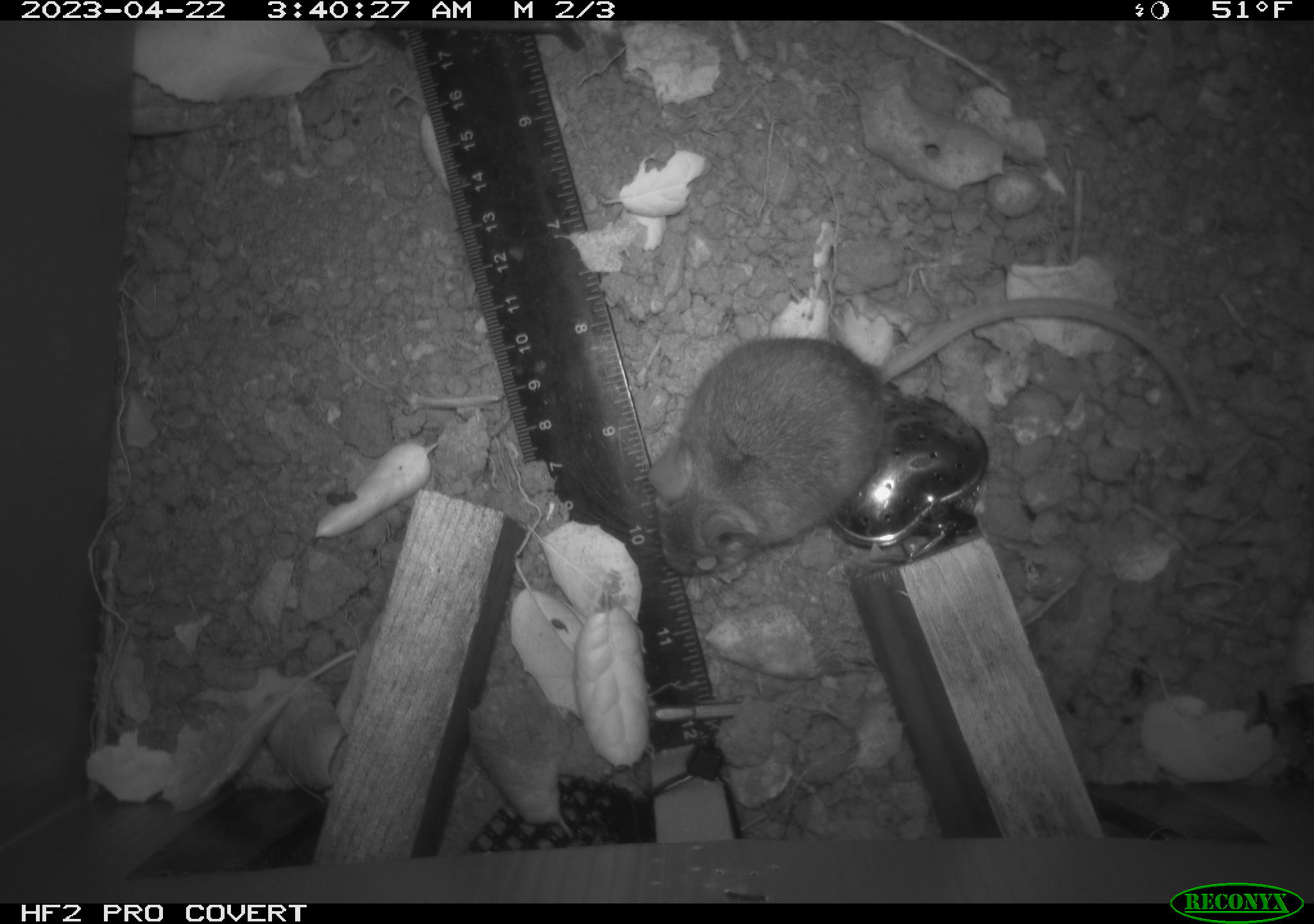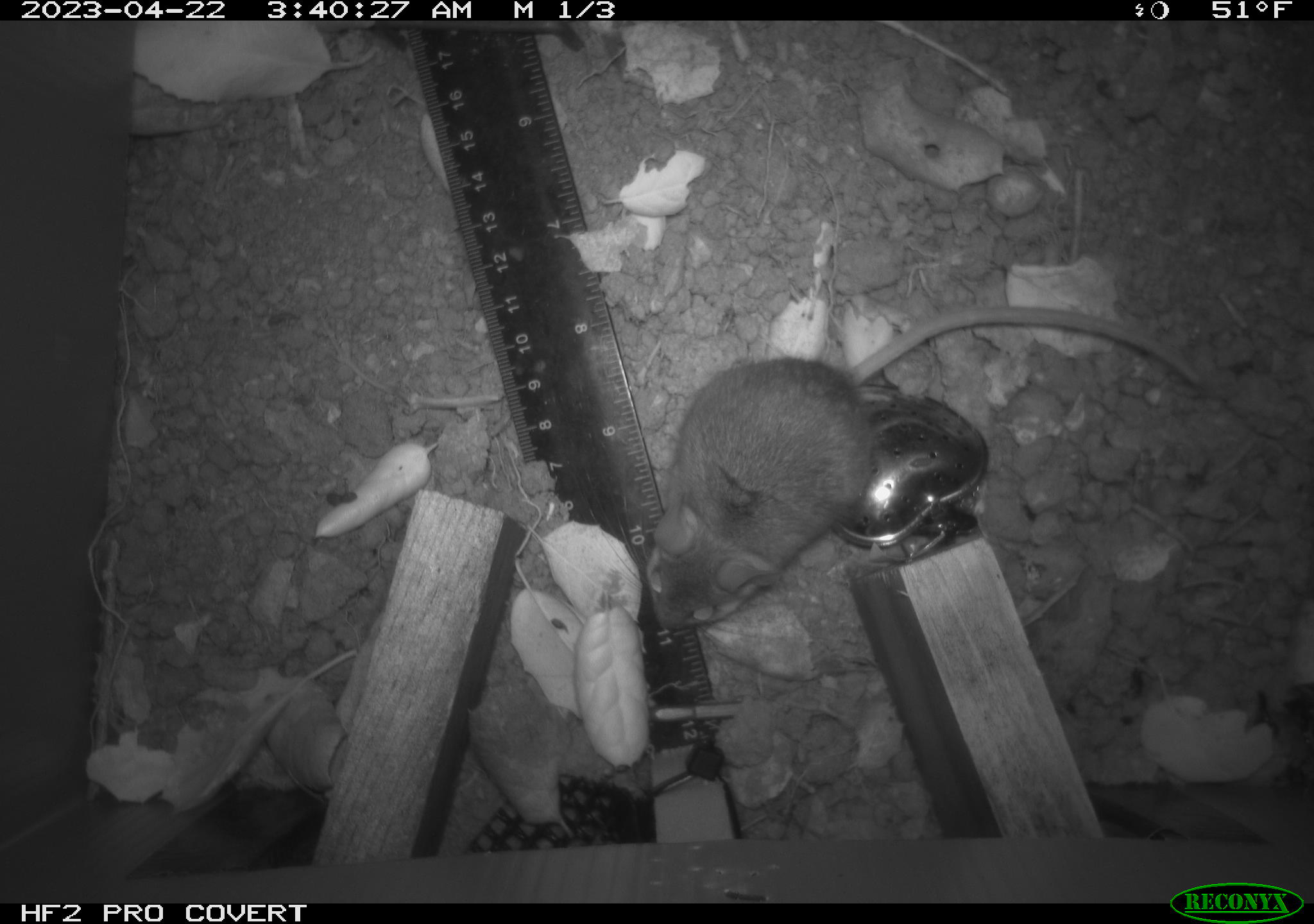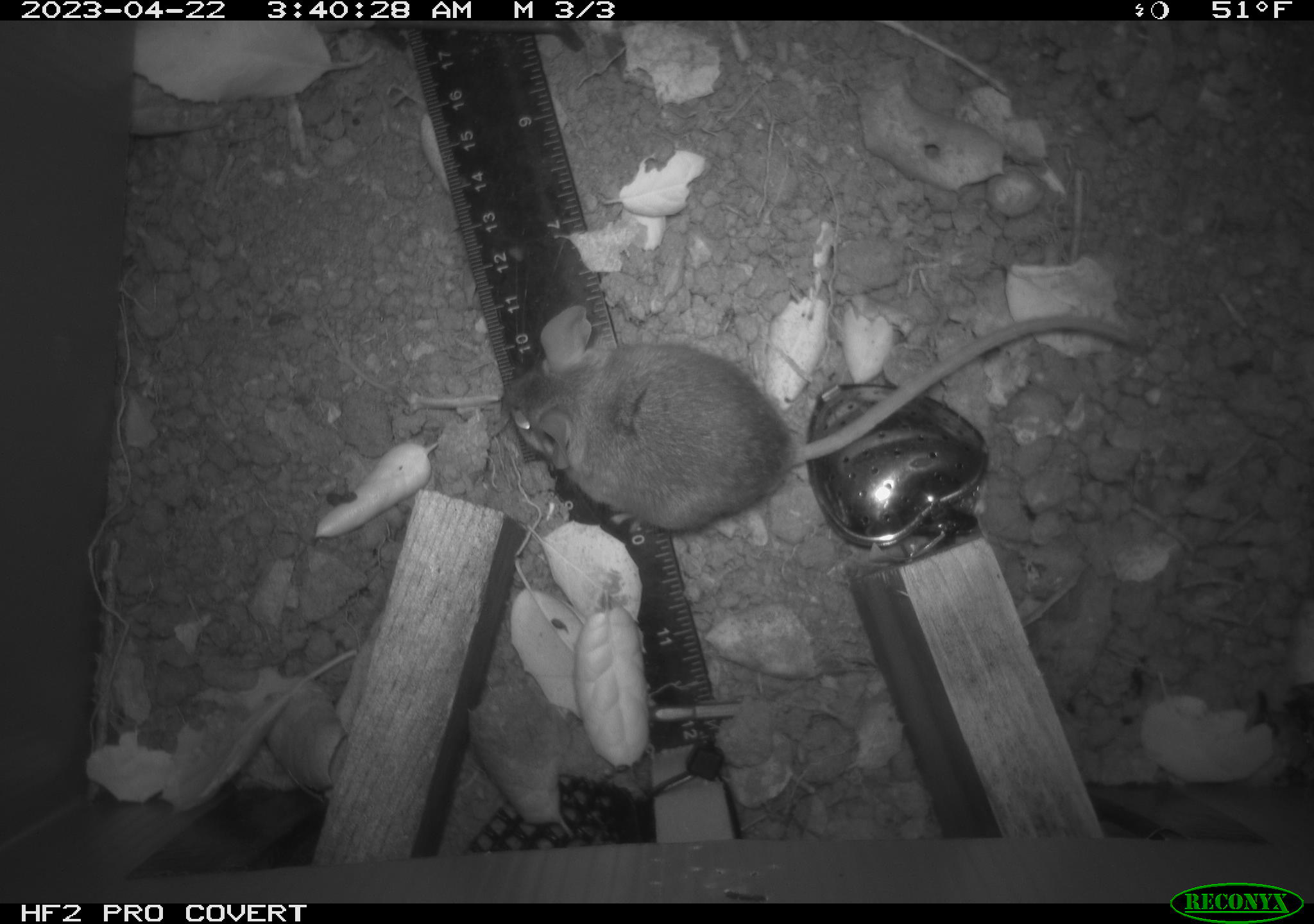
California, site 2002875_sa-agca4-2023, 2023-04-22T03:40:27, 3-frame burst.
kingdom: Animalia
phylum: Chordata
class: Mammalia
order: Rodentia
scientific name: Rodentia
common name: mouse species